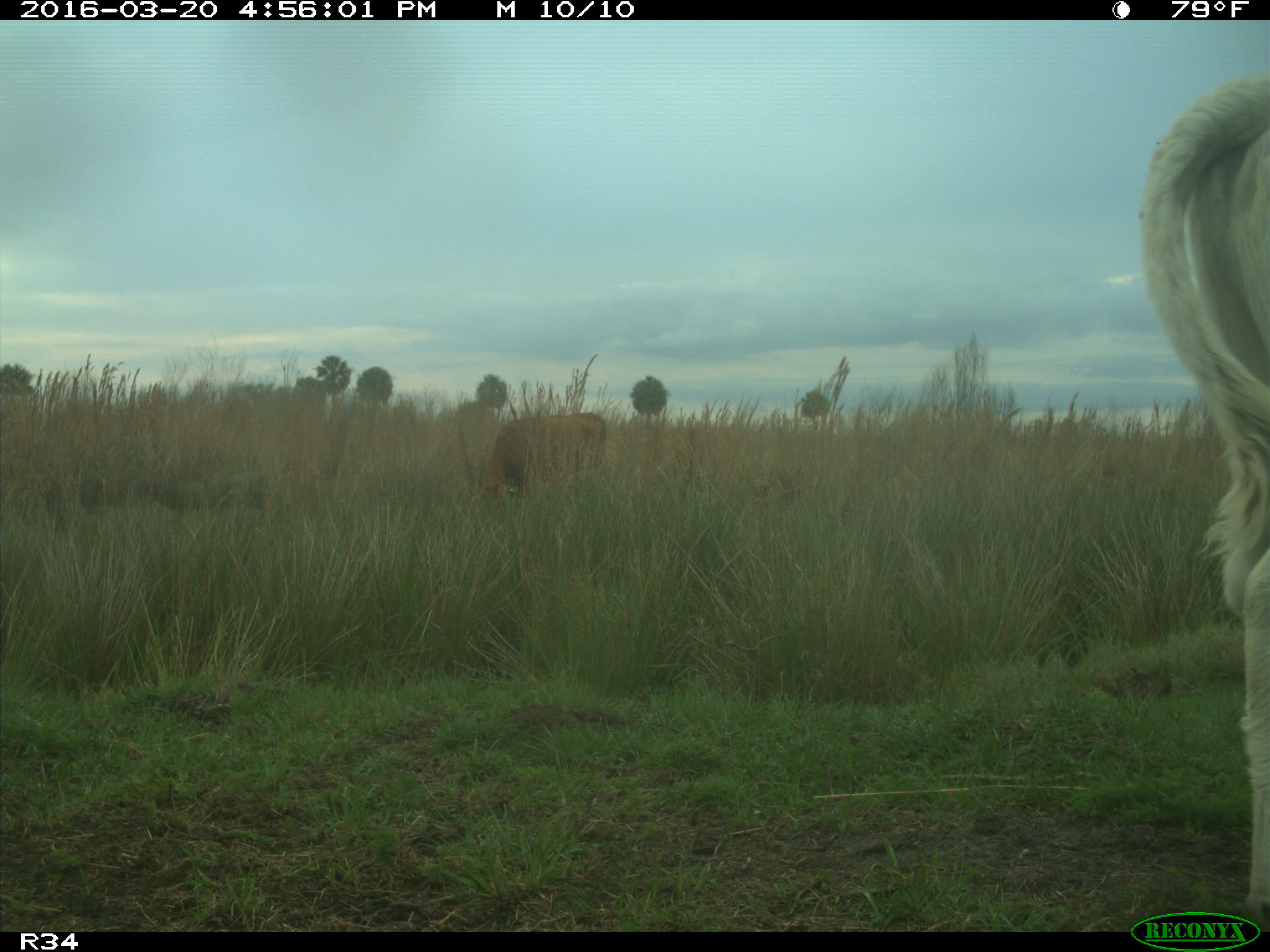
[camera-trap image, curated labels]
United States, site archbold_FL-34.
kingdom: Animalia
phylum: Chordata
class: Mammalia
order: Artiodactyla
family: Bovidae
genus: Bos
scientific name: Bos taurus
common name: domestic cow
Bos taurus (domestic cow).